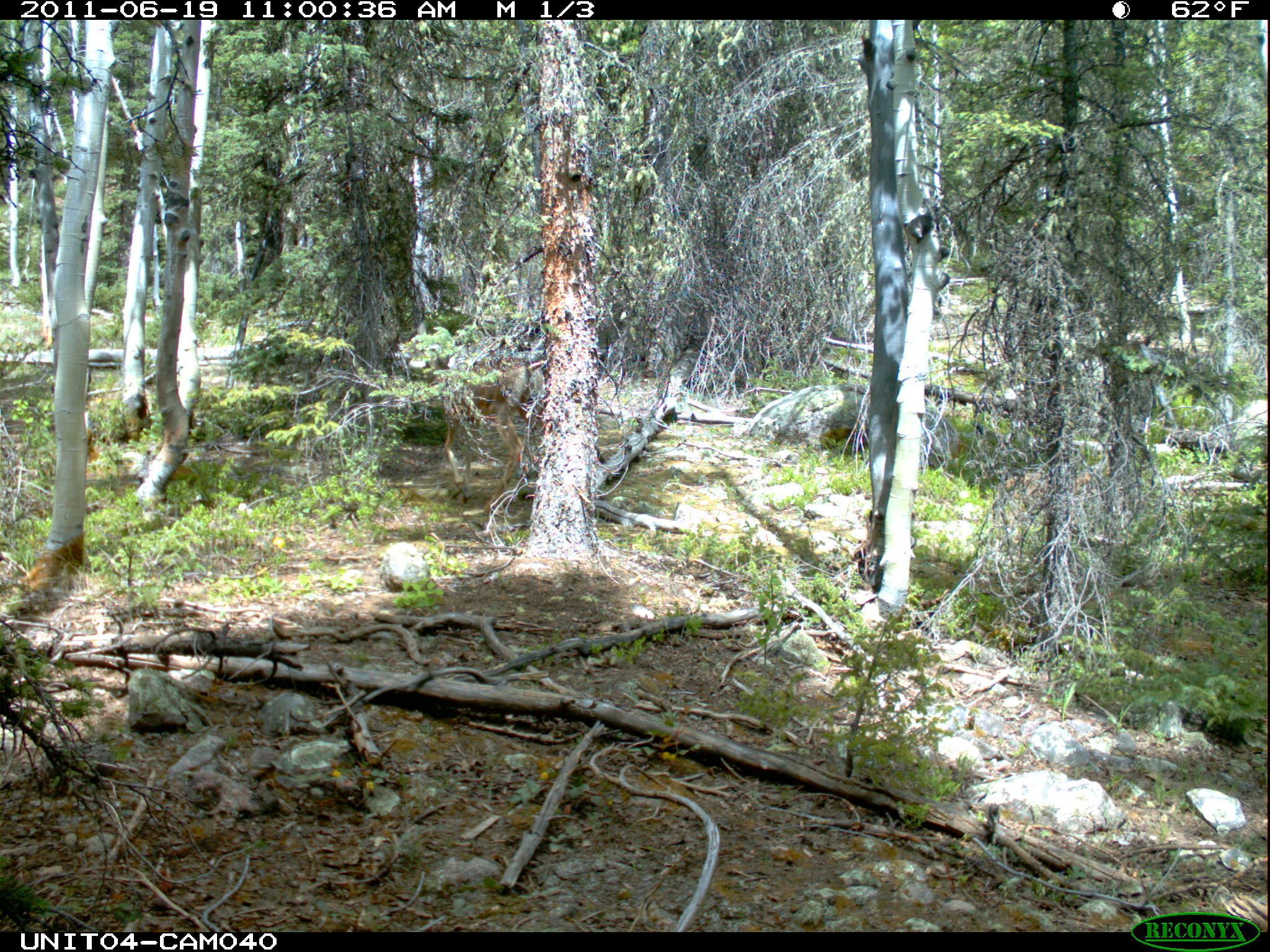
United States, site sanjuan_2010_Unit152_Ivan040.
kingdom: Animalia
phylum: Chordata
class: Mammalia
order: Artiodactyla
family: Cervidae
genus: Odocoileus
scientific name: Odocoileus hemionus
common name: mule deer